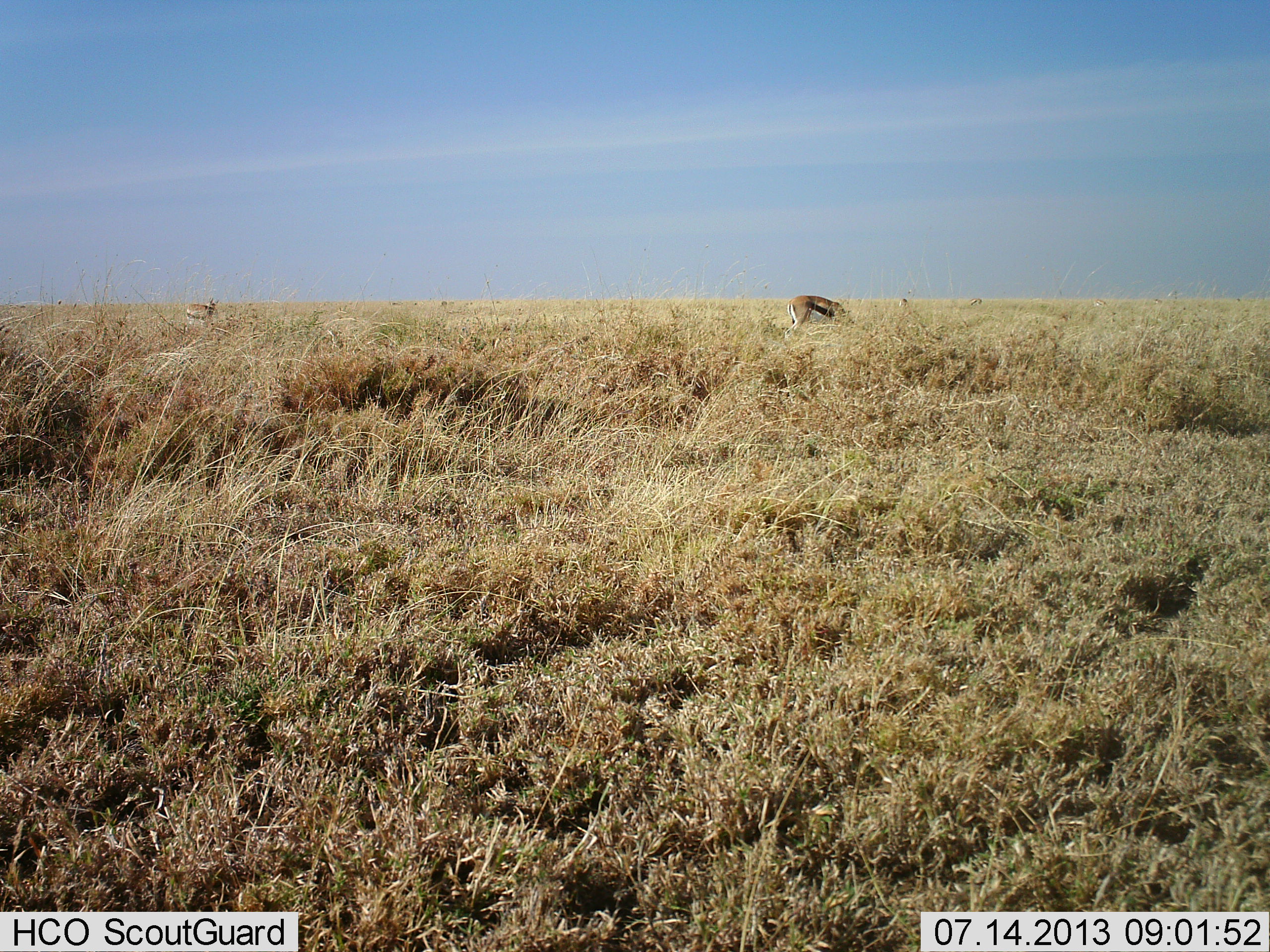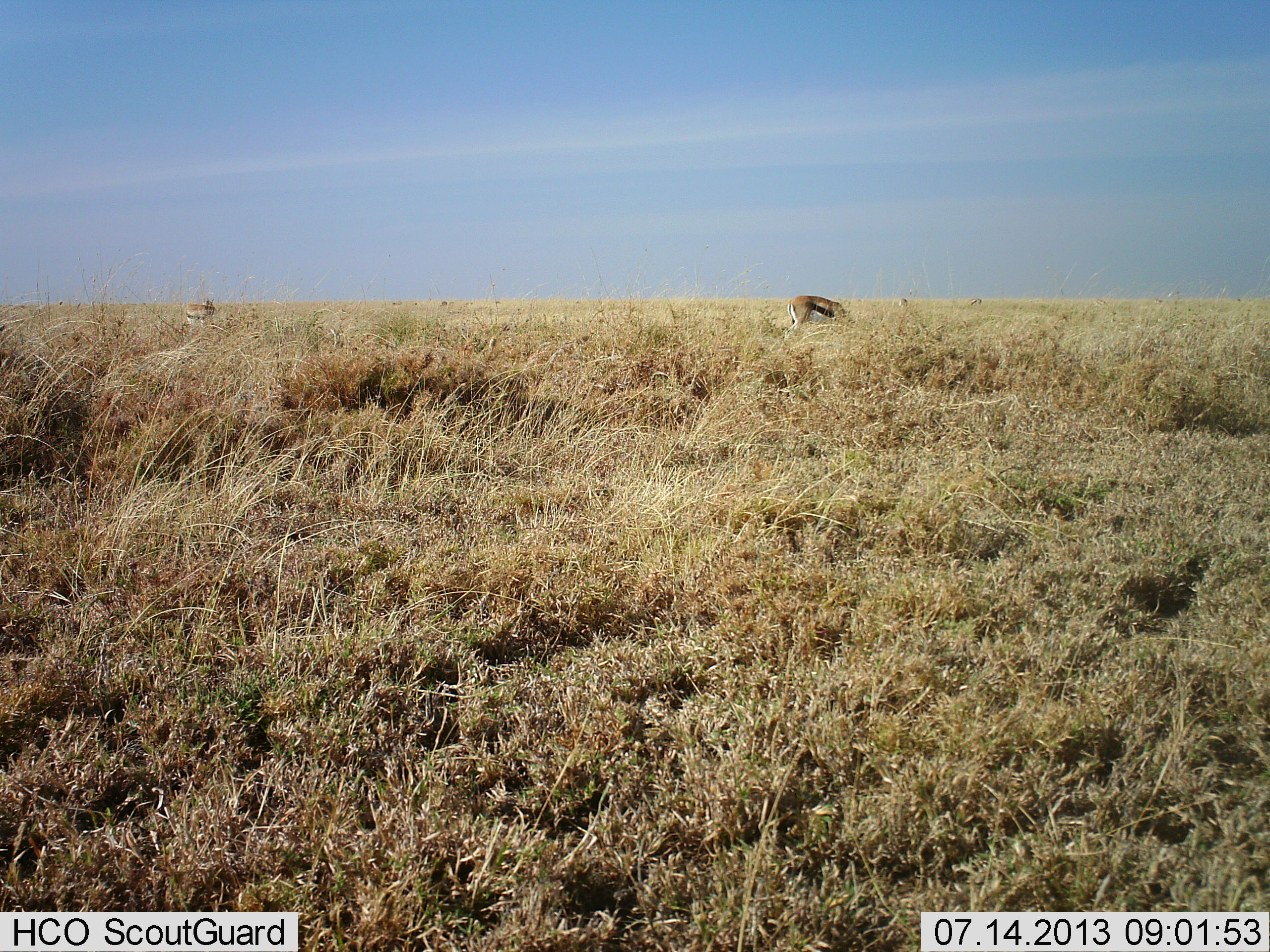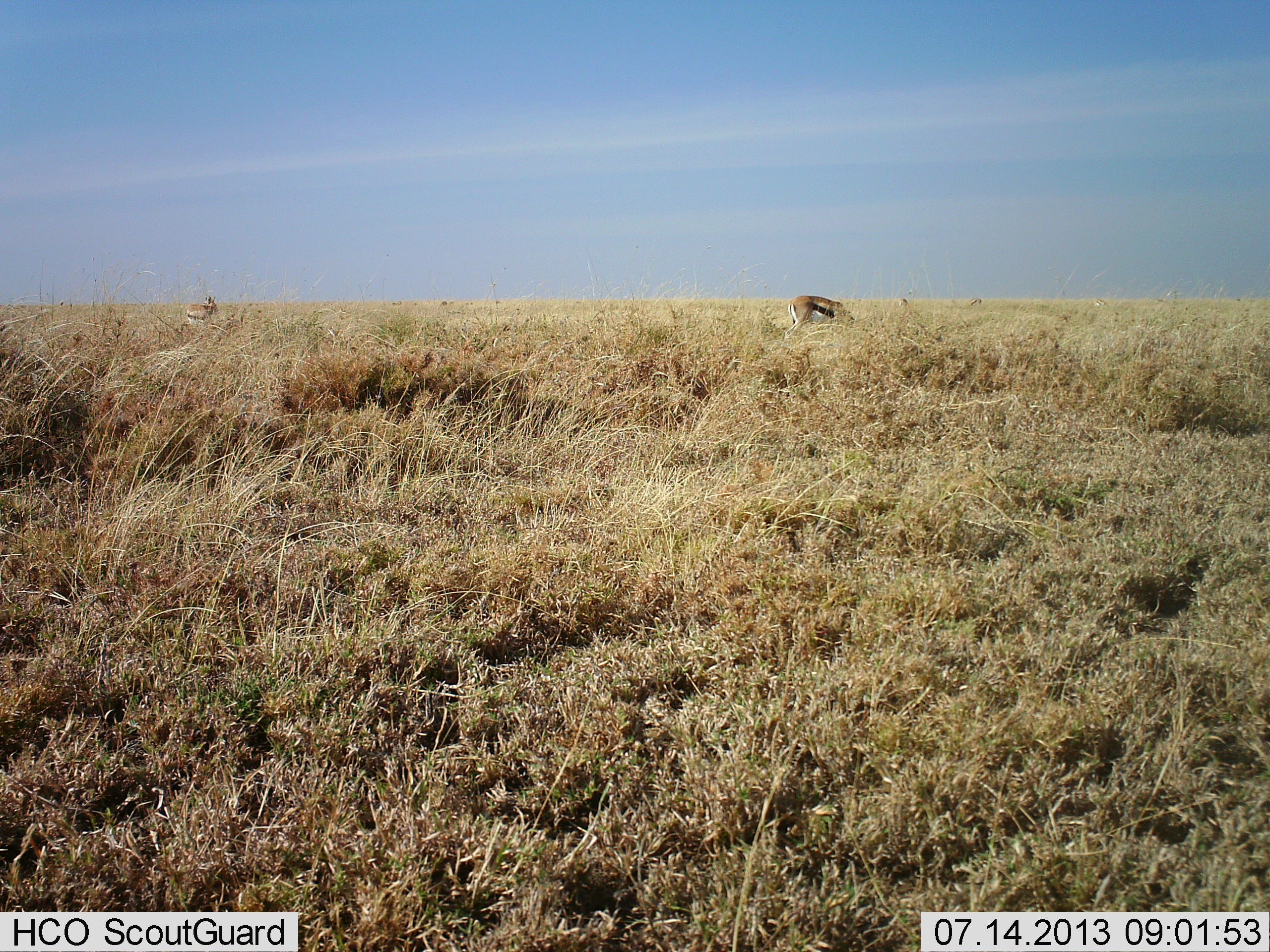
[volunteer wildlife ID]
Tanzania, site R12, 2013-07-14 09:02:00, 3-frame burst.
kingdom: Animalia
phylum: Chordata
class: Mammalia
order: Artiodactyla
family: Bovidae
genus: Eudorcas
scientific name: Eudorcas thomsonii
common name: thomson's gazelle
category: gazellethomsons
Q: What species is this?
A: Gazellethomsons (thomson's gazelle) (Eudorcas thomsonii).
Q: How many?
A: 2.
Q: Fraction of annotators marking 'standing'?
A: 45%.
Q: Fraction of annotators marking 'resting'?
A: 0%.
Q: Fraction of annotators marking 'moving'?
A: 0%.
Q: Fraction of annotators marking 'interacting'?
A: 0%.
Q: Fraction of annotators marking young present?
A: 0%.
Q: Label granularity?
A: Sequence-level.